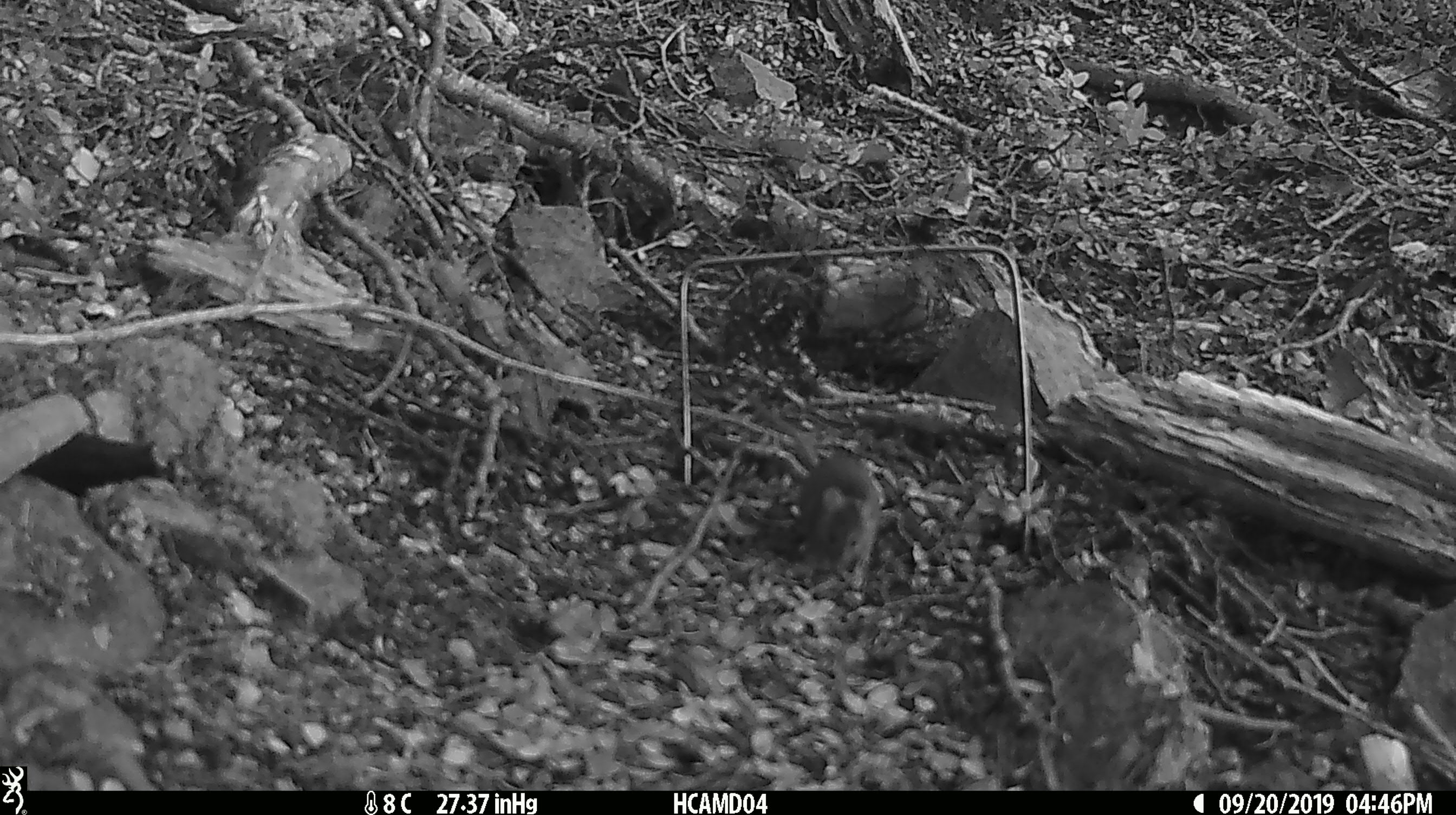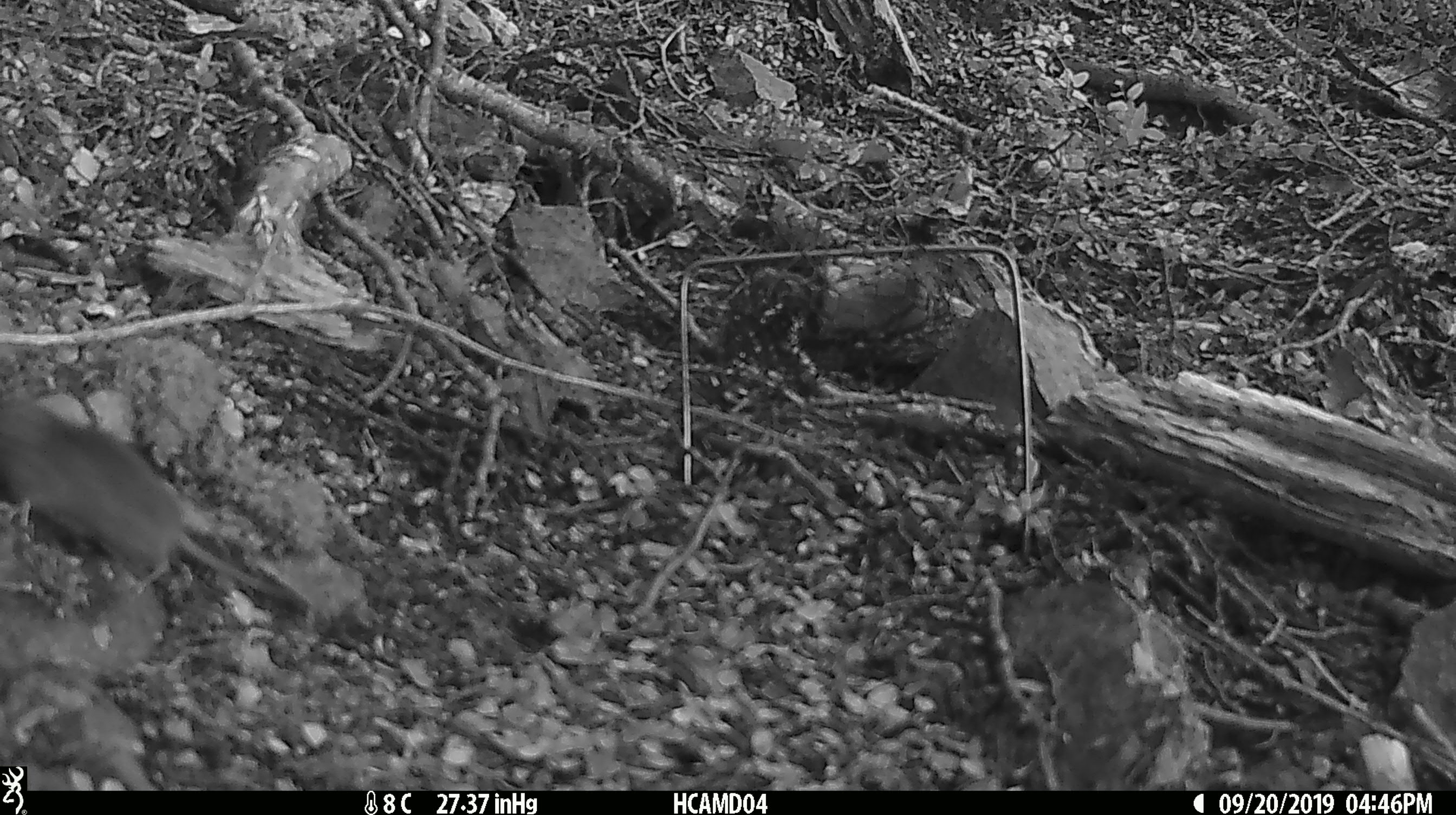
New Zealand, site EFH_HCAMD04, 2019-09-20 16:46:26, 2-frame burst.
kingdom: Animalia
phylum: Chordata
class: Mammalia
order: Rodentia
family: Muridae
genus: Mus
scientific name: Mus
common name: mouse